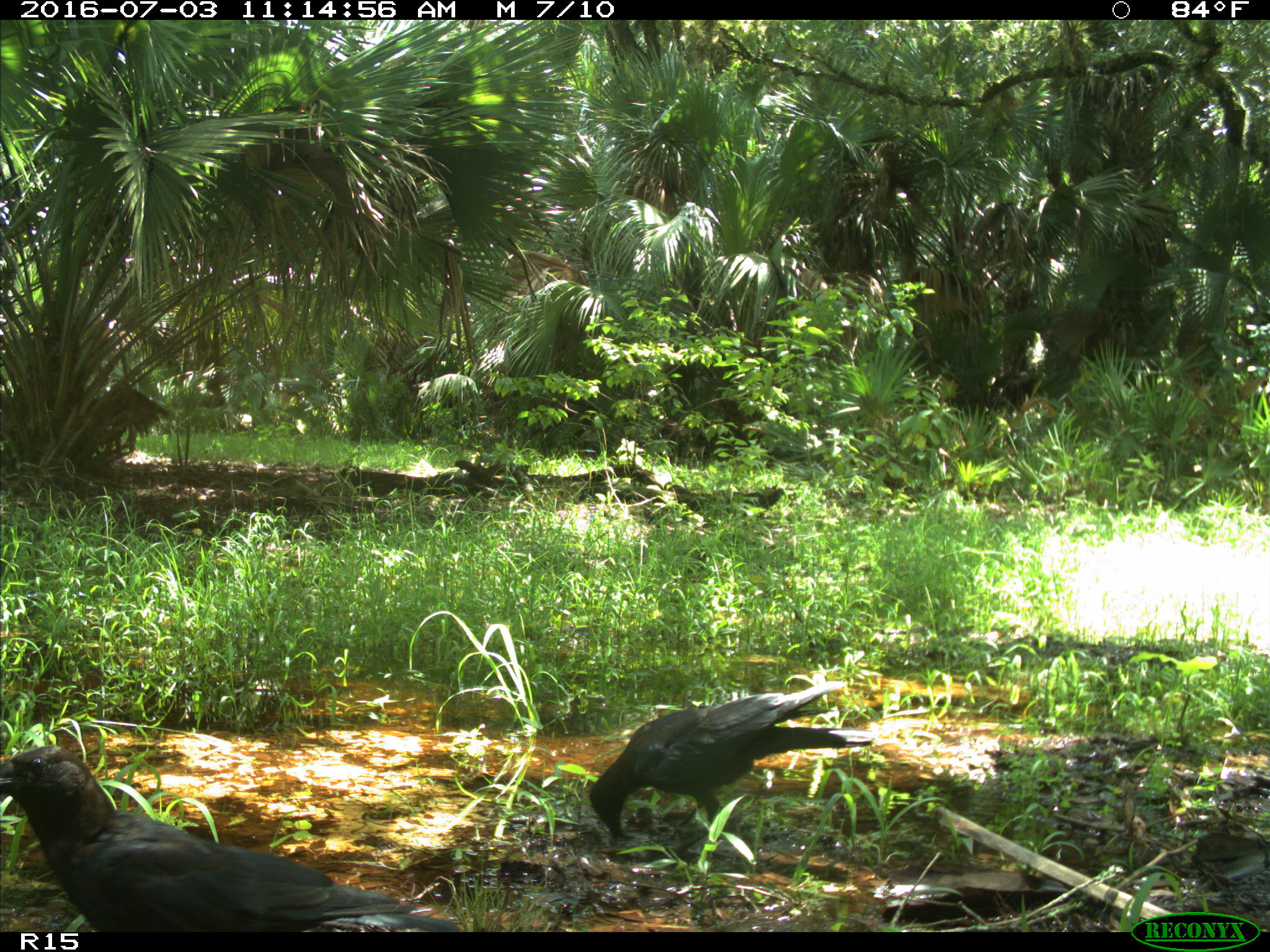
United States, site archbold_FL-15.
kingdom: Animalia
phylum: Chordata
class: Aves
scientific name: Aves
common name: birds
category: unidentified bird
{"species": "unidentified bird (birds) (Aves)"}